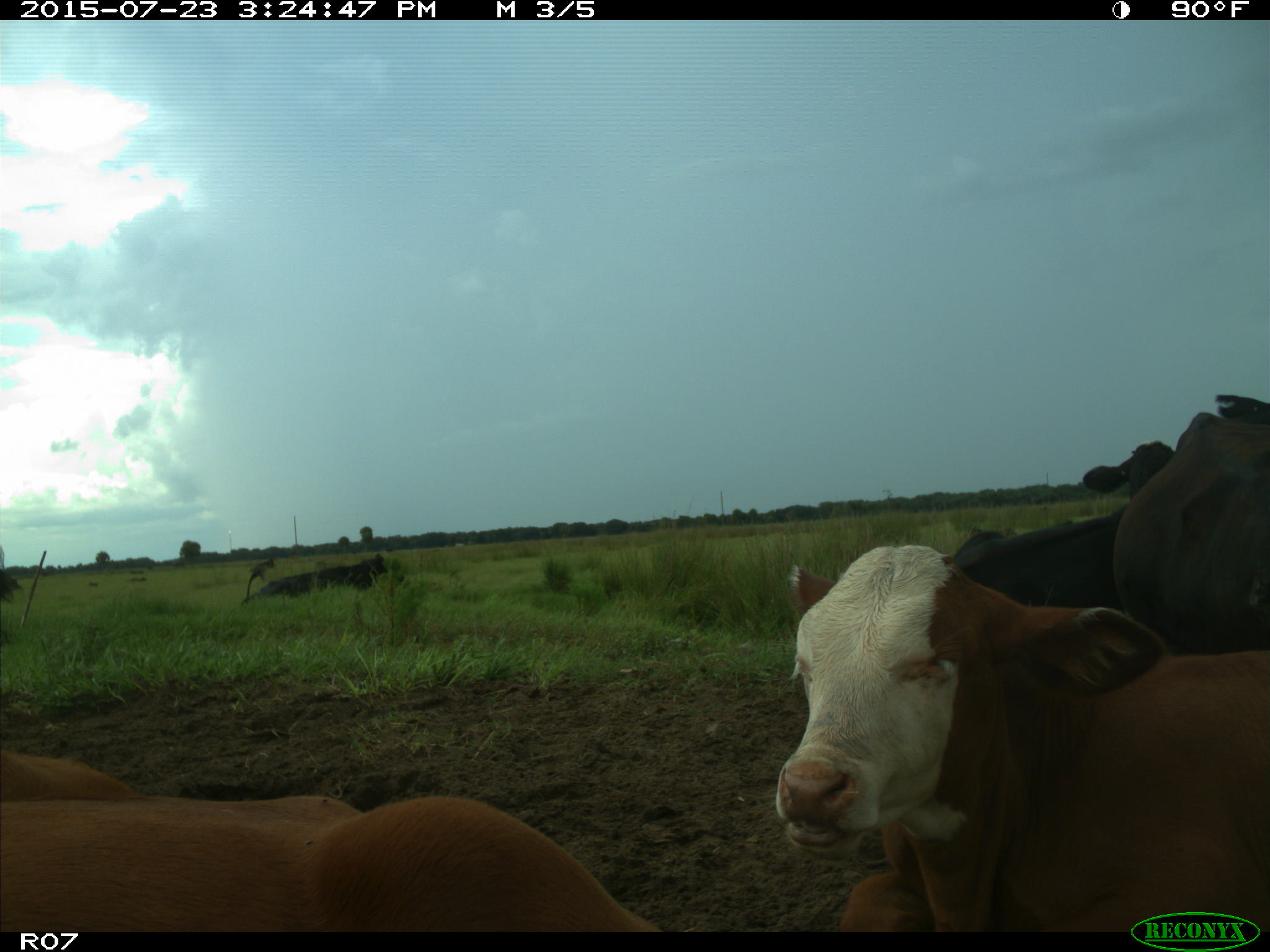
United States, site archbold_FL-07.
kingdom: Animalia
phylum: Chordata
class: Mammalia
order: Artiodactyla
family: Bovidae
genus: Bos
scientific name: Bos taurus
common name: domestic cow